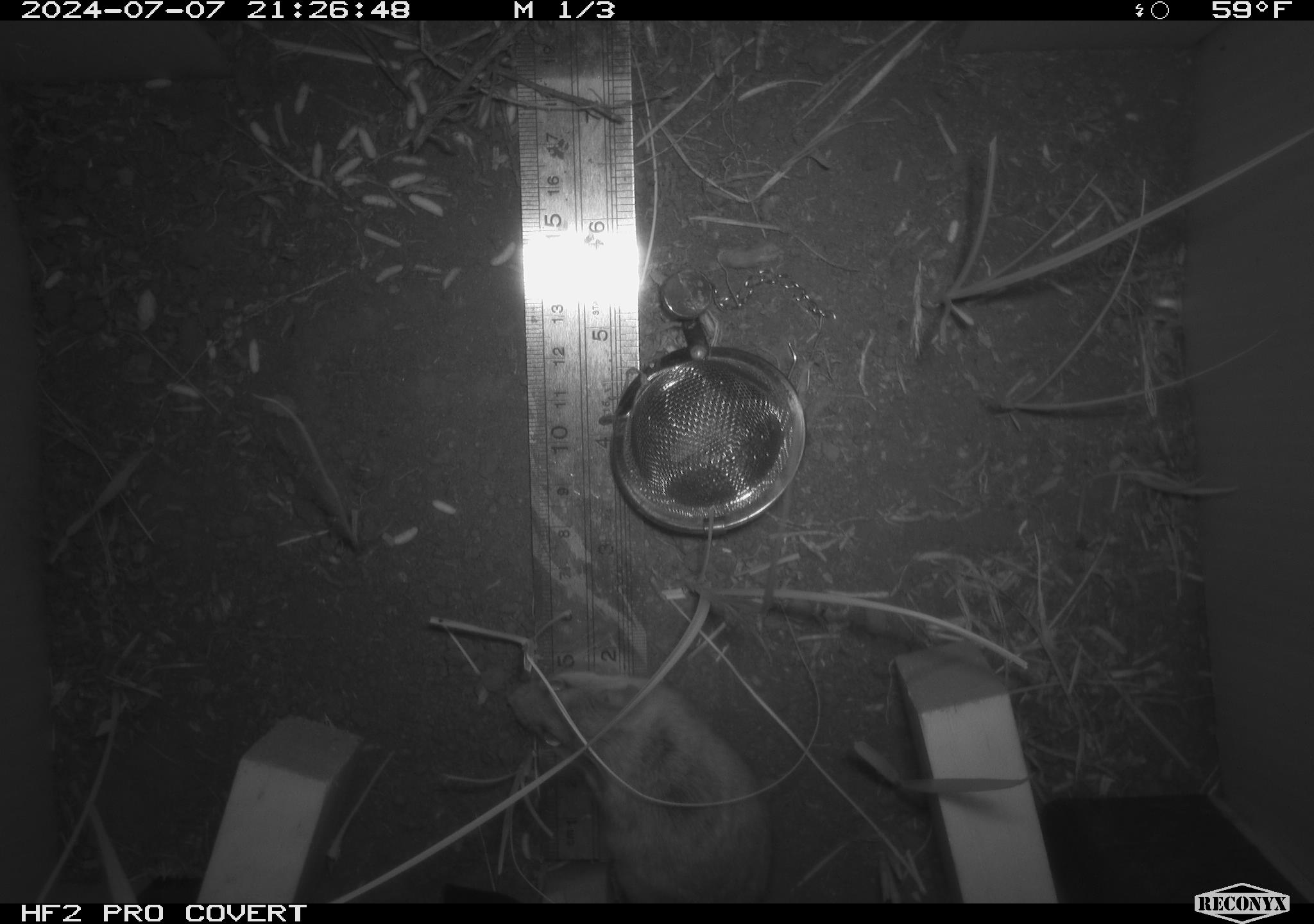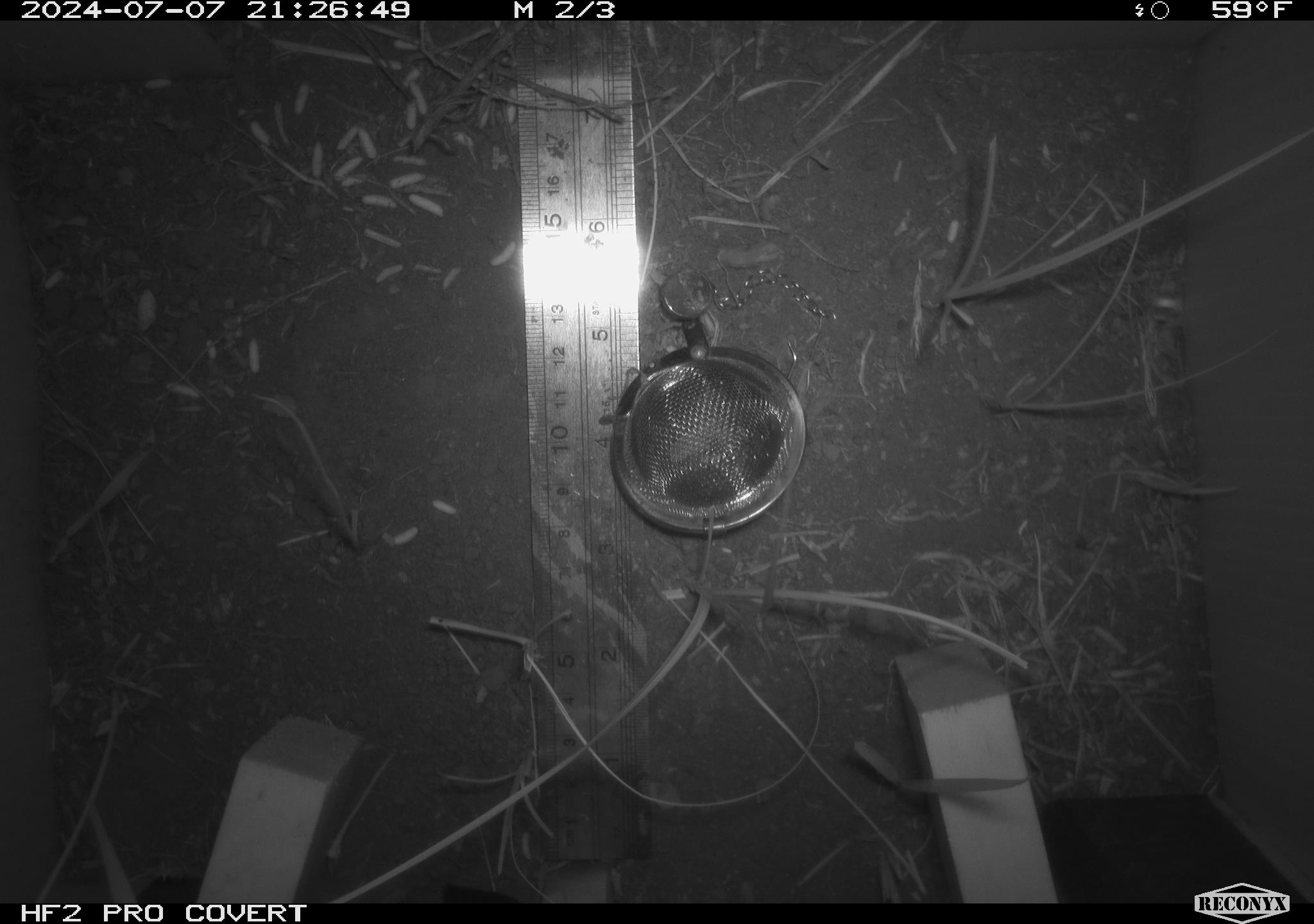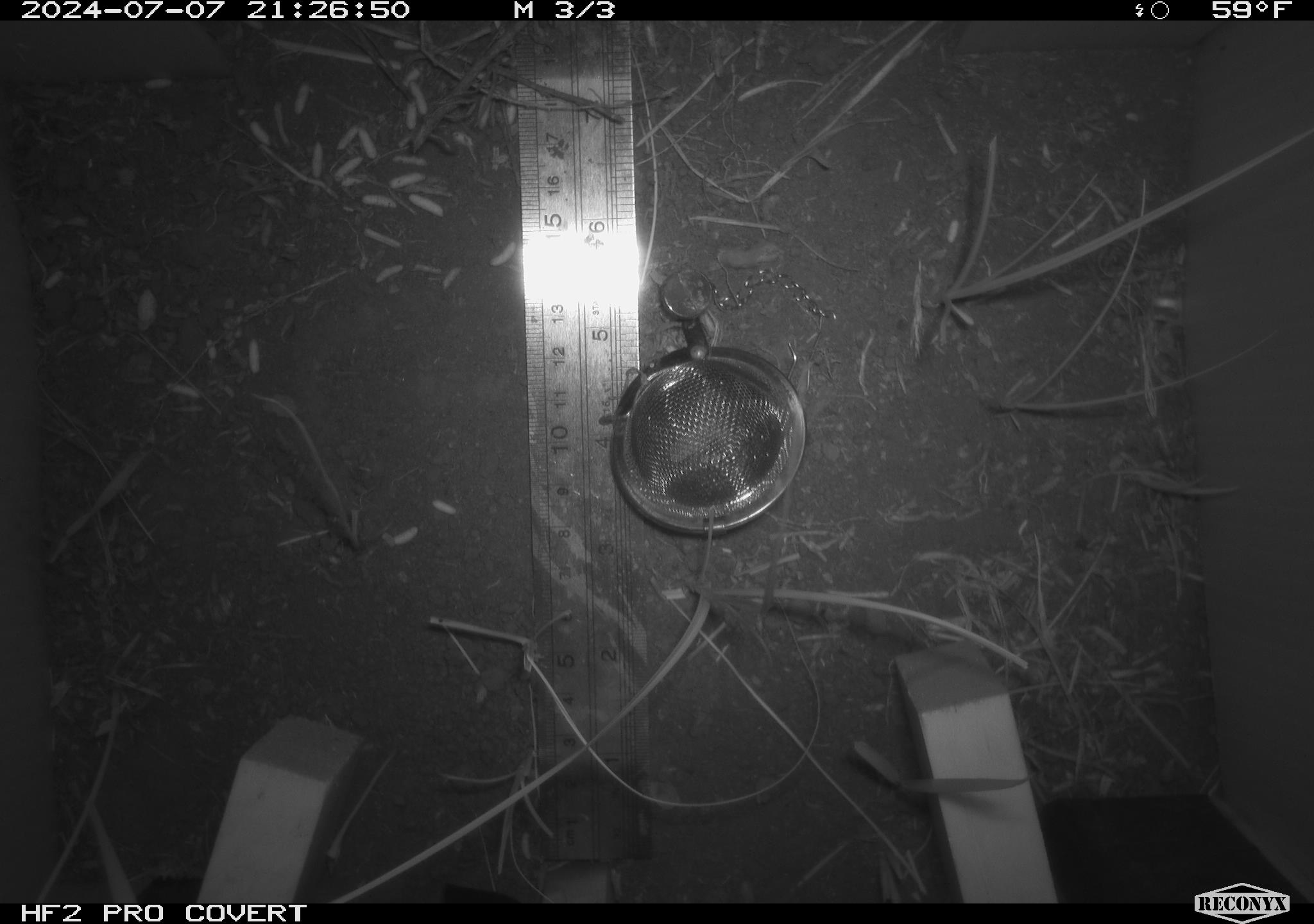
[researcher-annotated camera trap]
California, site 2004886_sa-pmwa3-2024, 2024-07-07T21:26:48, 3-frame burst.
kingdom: Animalia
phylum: Chordata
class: Mammalia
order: Rodentia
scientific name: Rodentia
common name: mouse species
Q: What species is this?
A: Mouse species (Rodentia).